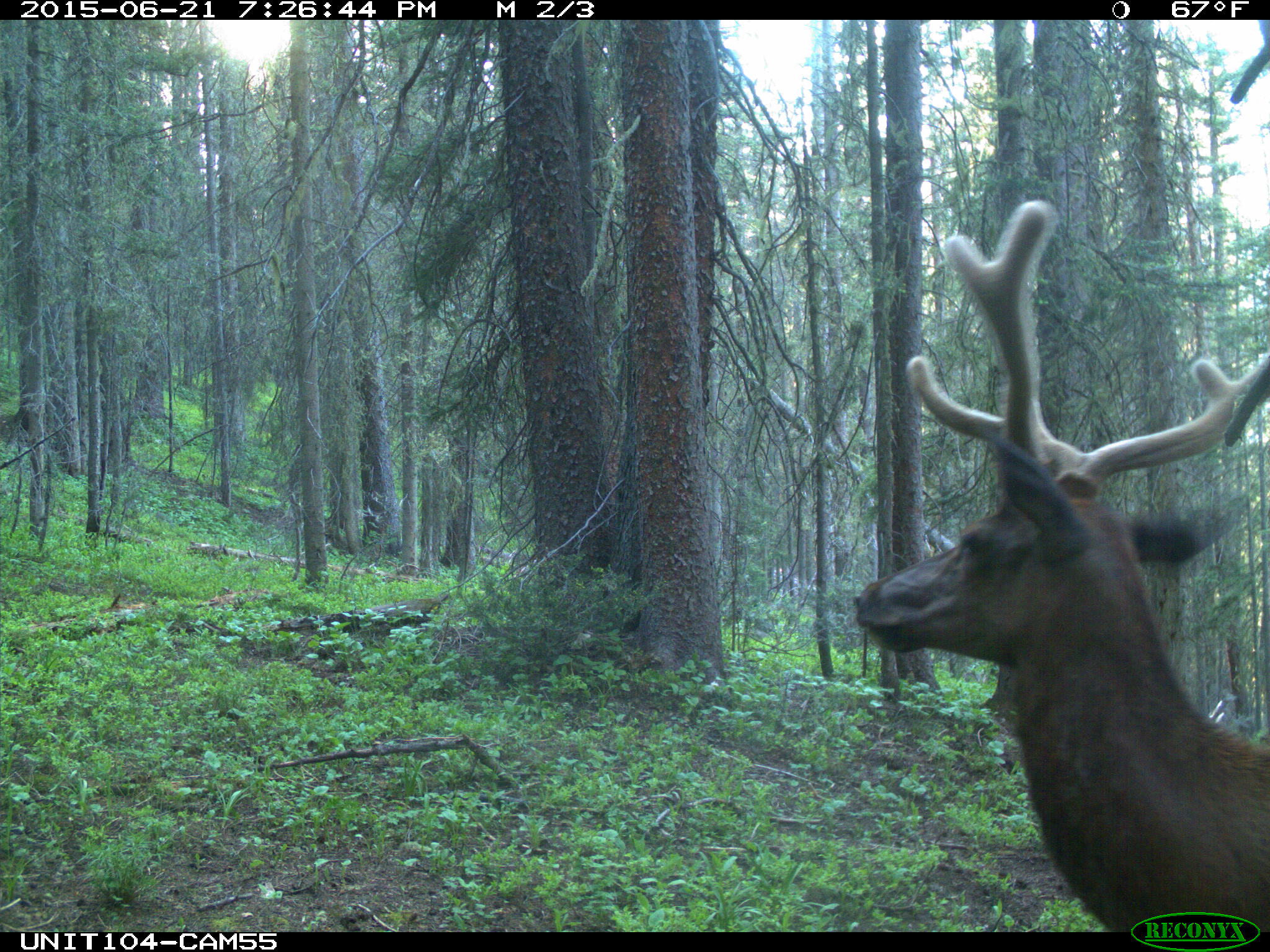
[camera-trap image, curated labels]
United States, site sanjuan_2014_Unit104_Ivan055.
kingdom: Animalia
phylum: Chordata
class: Mammalia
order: Artiodactyla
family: Cervidae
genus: Cervus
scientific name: Cervus elaphus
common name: red deer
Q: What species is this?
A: Cervus elaphus (red deer).